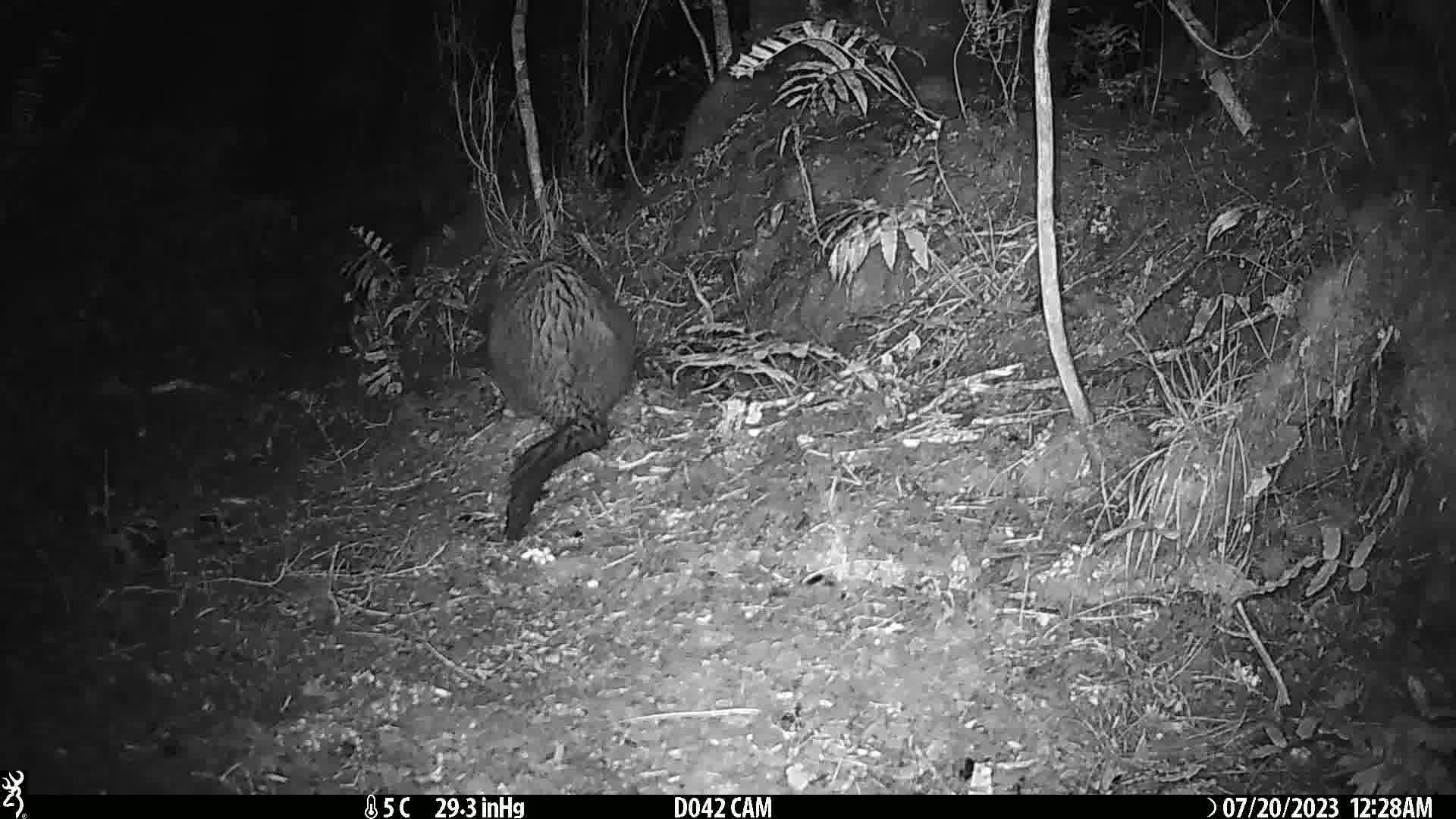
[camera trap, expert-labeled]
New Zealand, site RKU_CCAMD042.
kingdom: Animalia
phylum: Chordata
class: Mammalia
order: Diprotodontia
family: Phalangeridae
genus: Trichosurus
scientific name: Trichosurus vulpecula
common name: common brushtail possum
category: possum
Possum (common brushtail possum) (Trichosurus vulpecula).